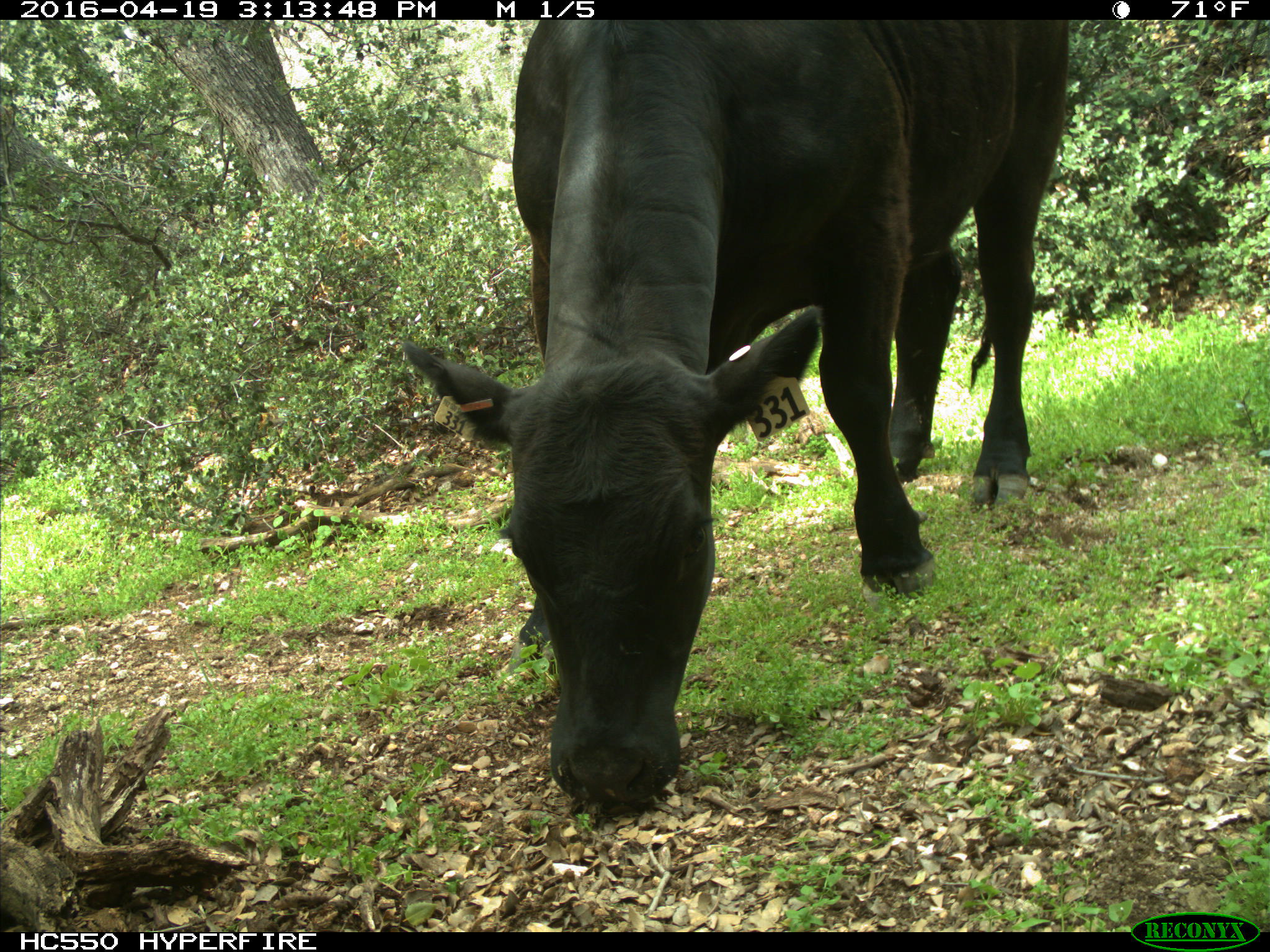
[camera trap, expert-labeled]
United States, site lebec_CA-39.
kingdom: Animalia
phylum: Chordata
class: Mammalia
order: Artiodactyla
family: Bovidae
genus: Bos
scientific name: Bos taurus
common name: domestic cow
Bos taurus (domestic cow).